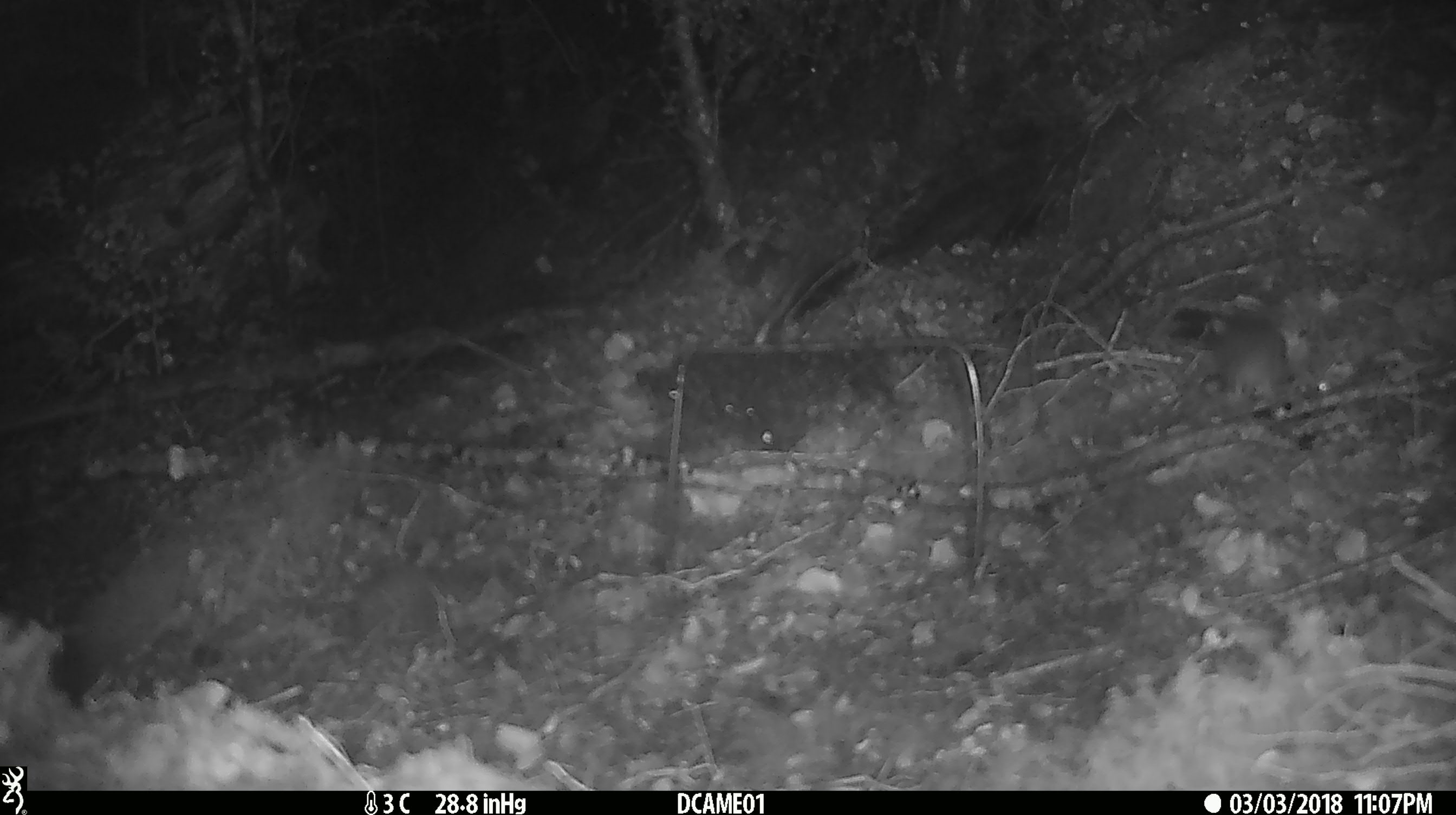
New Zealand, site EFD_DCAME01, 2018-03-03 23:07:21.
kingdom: Animalia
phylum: Chordata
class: Mammalia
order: Rodentia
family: Muridae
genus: Mus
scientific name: Mus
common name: mouse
Mouse (Mus).